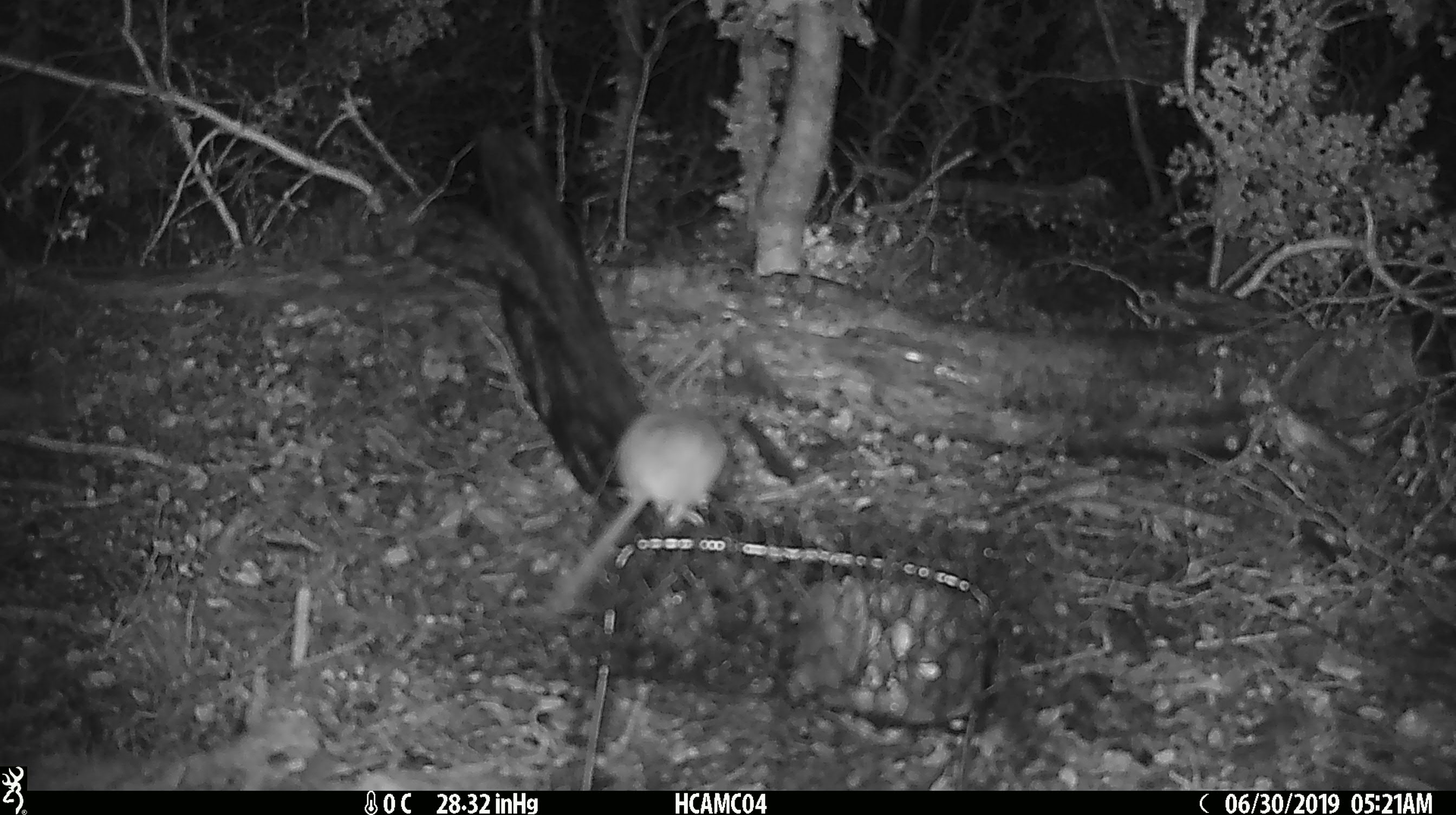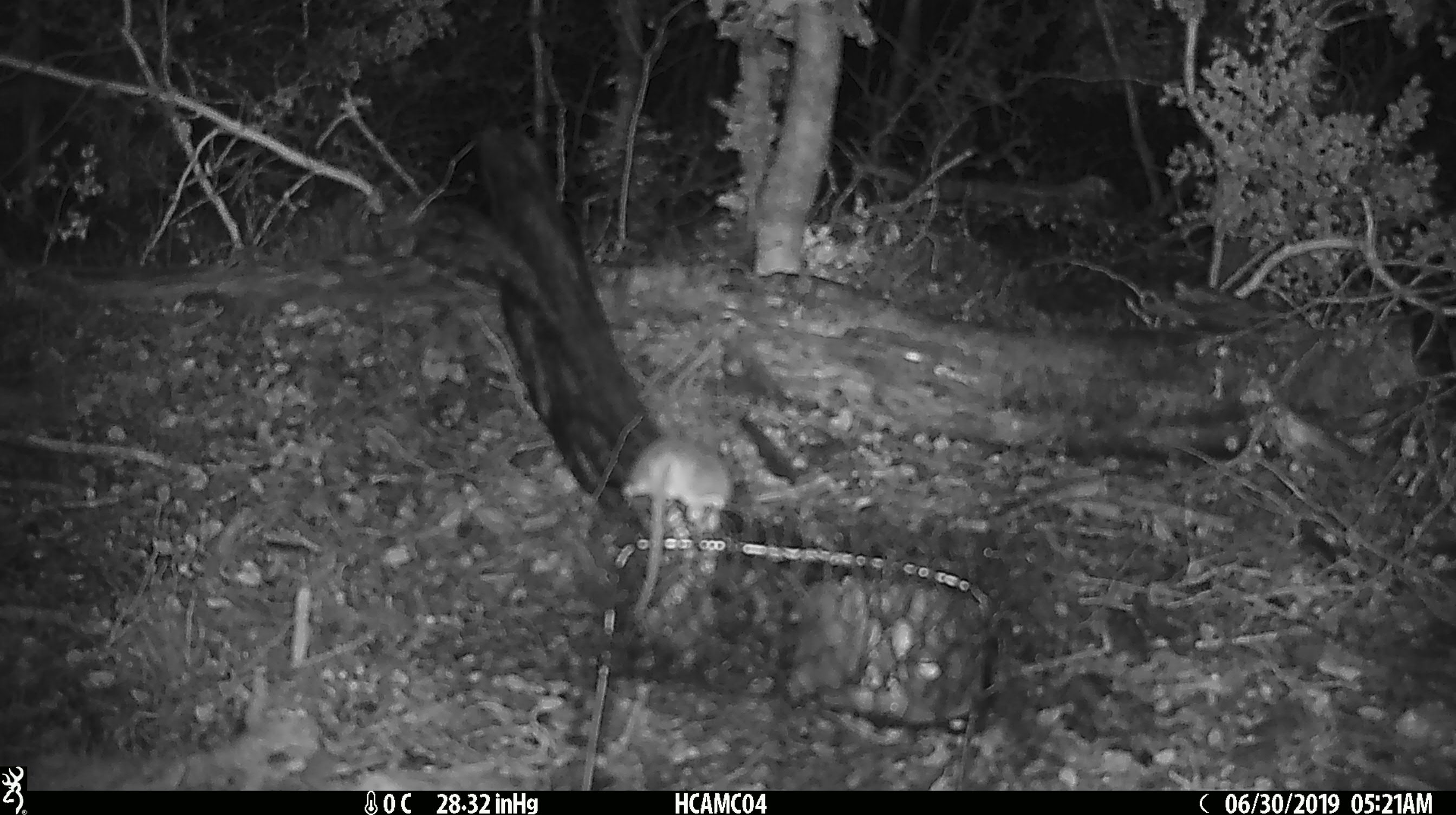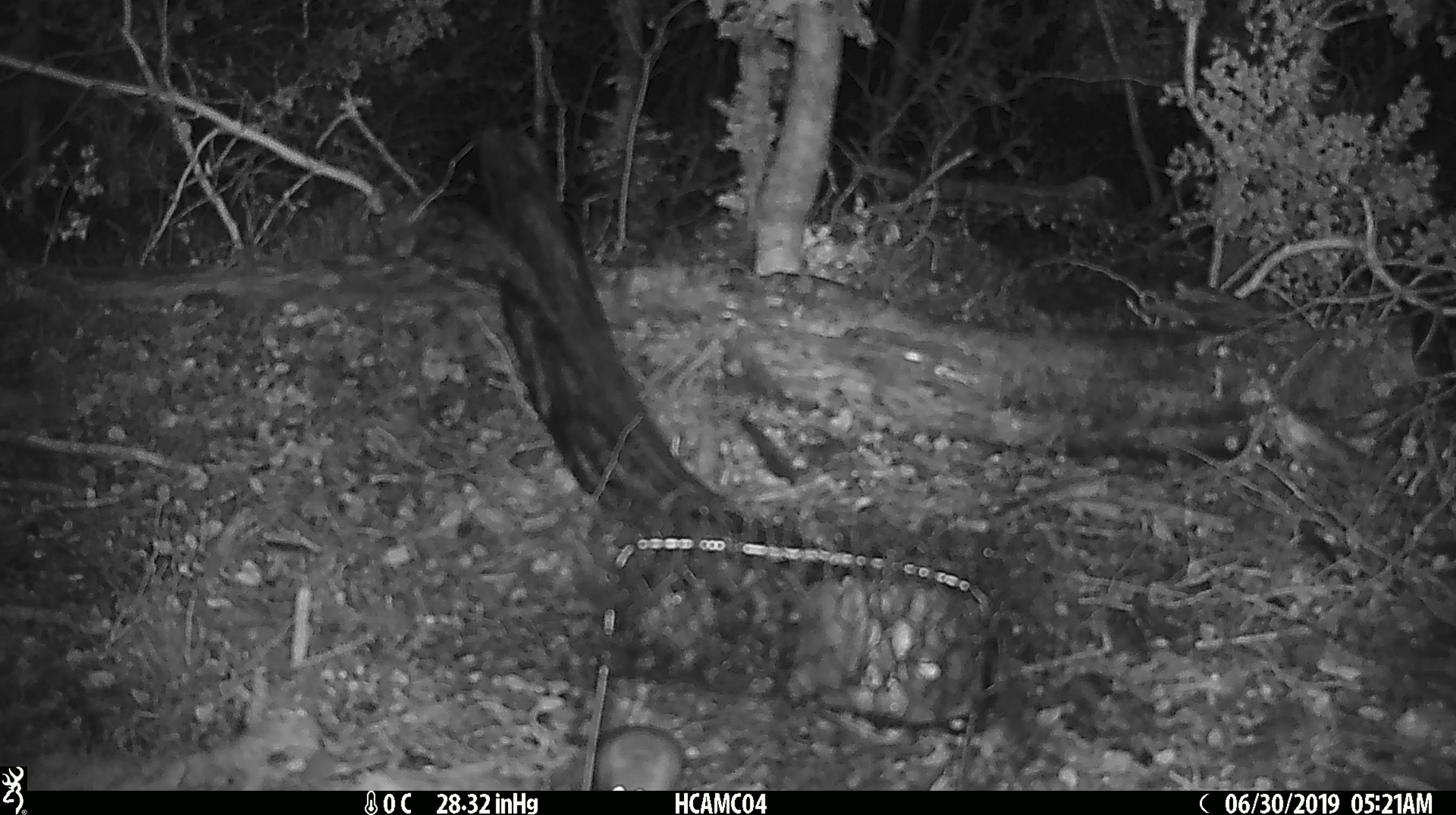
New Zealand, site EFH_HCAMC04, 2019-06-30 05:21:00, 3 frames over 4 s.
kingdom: Animalia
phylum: Chordata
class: Mammalia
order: Rodentia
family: Muridae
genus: Mus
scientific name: Mus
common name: mouse